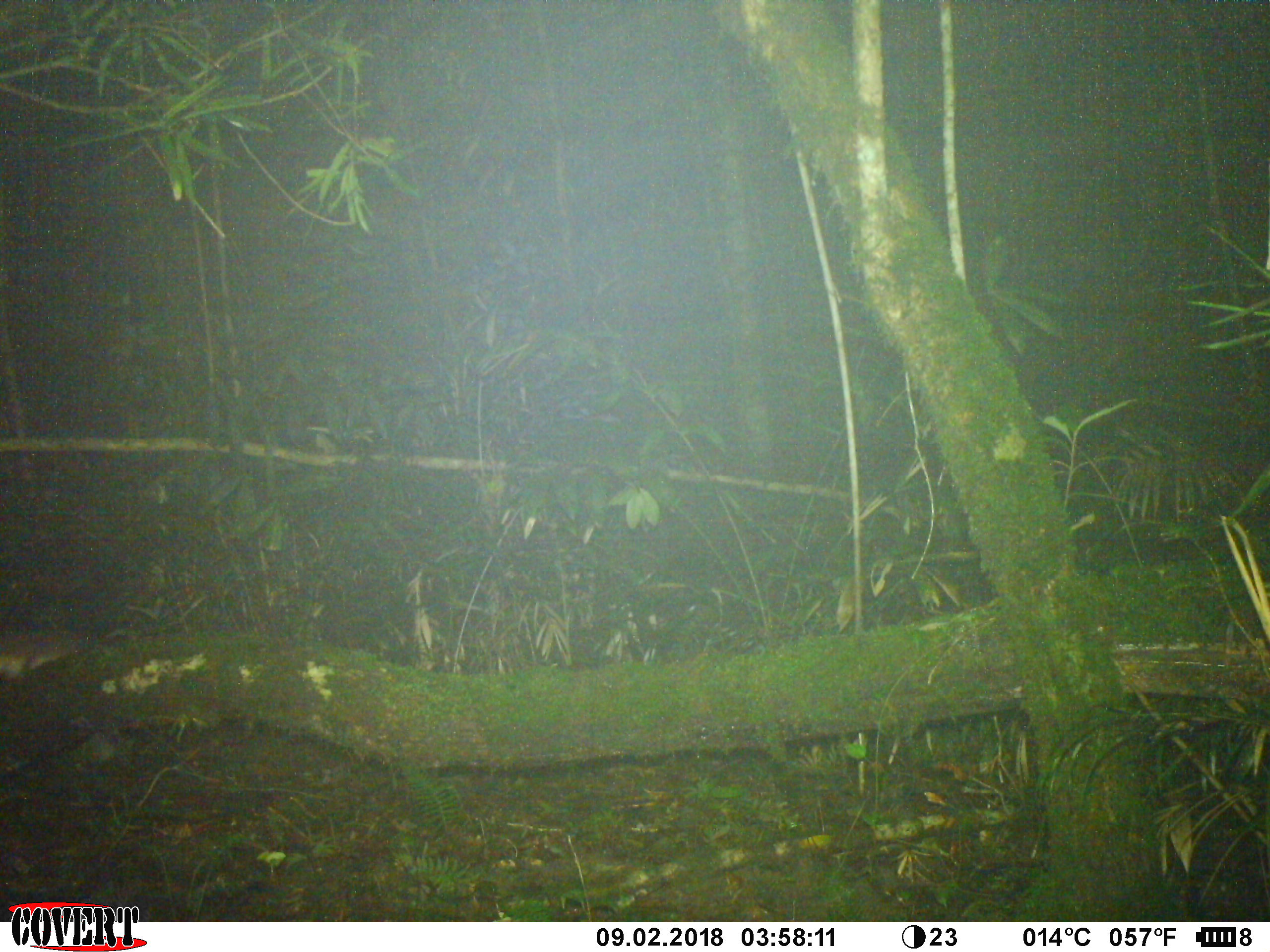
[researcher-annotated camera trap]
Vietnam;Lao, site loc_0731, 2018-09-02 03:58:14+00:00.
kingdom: Animalia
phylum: Chordata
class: Mammalia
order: Carnivora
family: Mustelidae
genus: Melogale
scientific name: Melogale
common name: ferret badger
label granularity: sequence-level